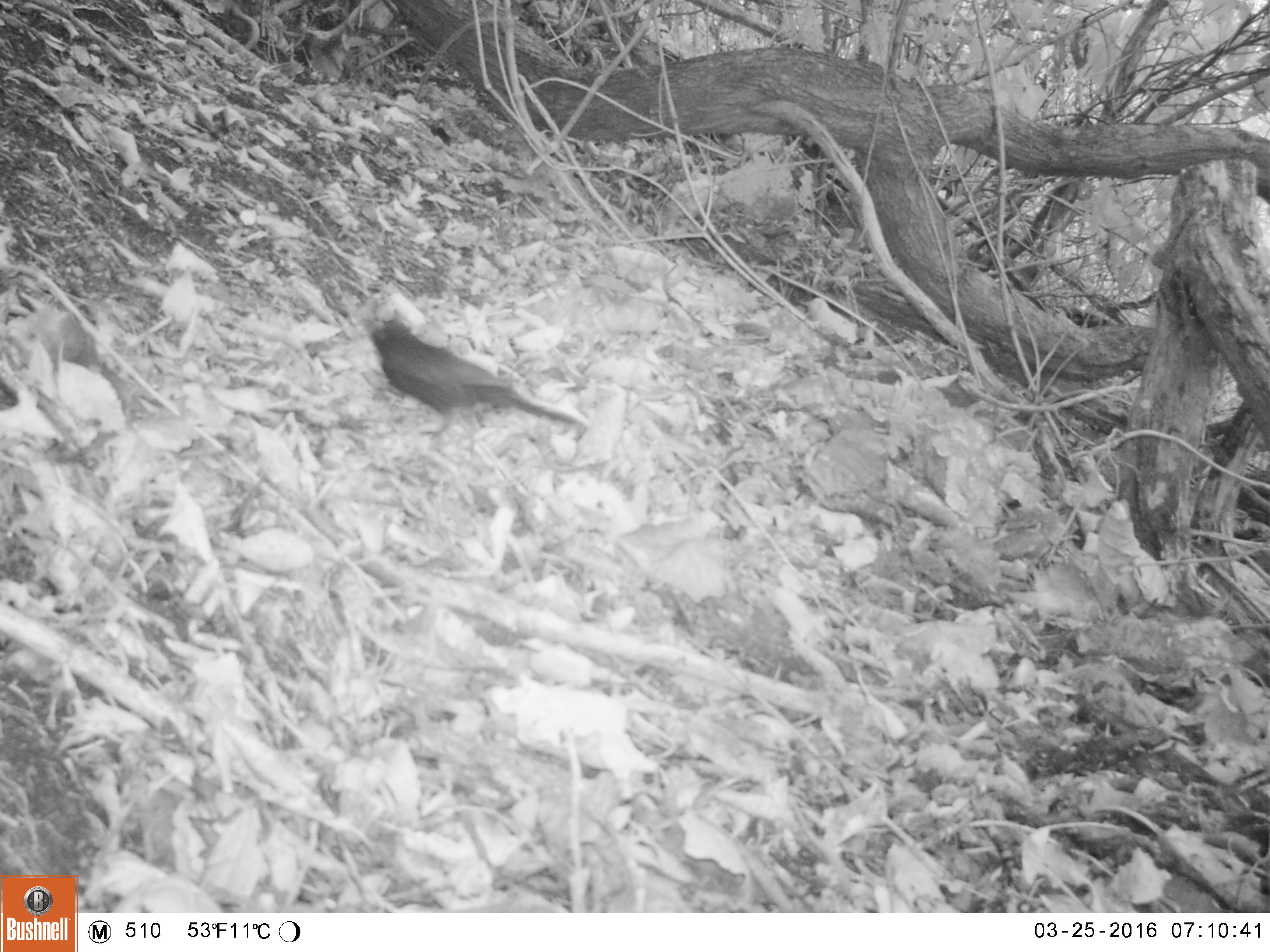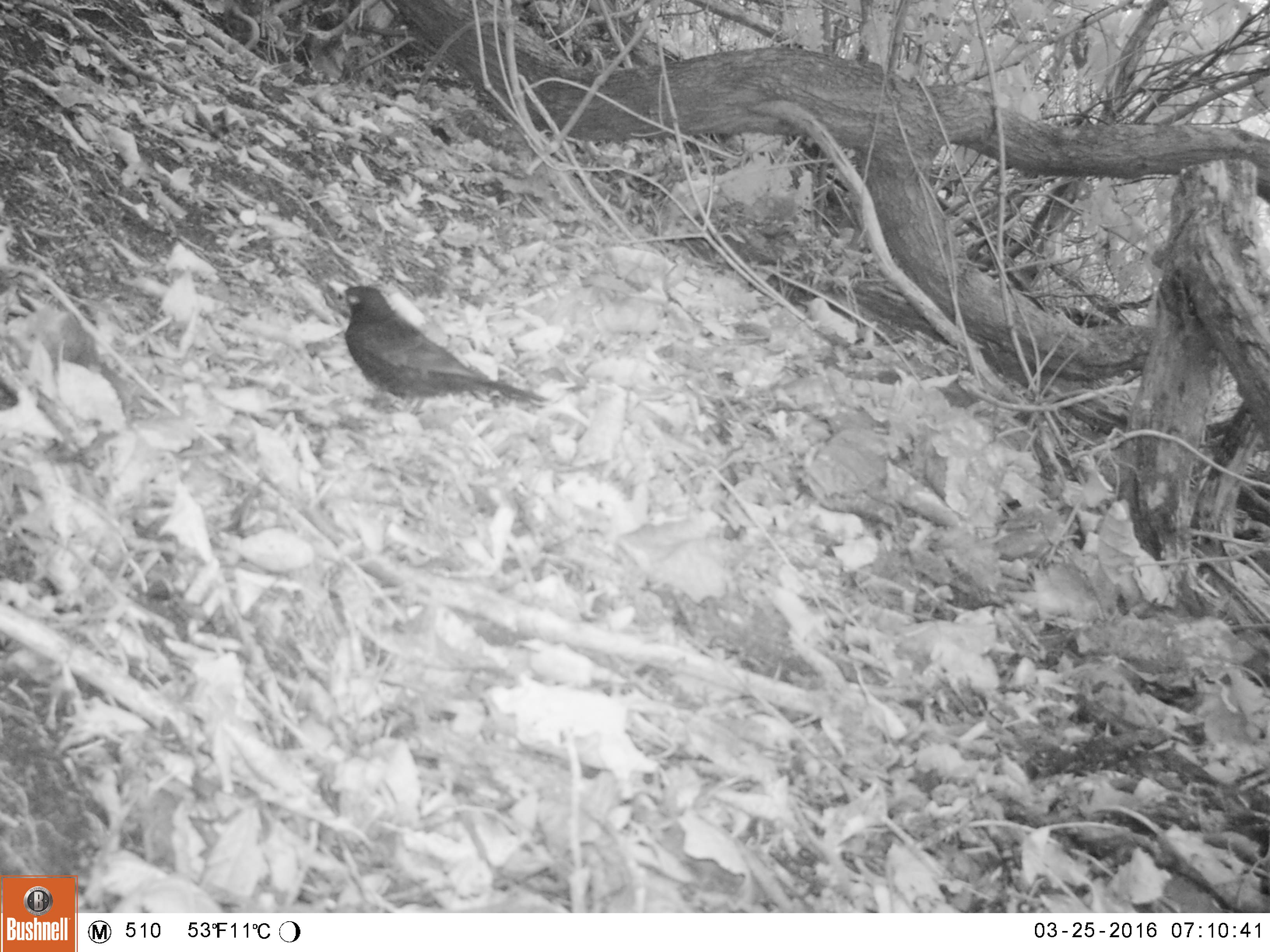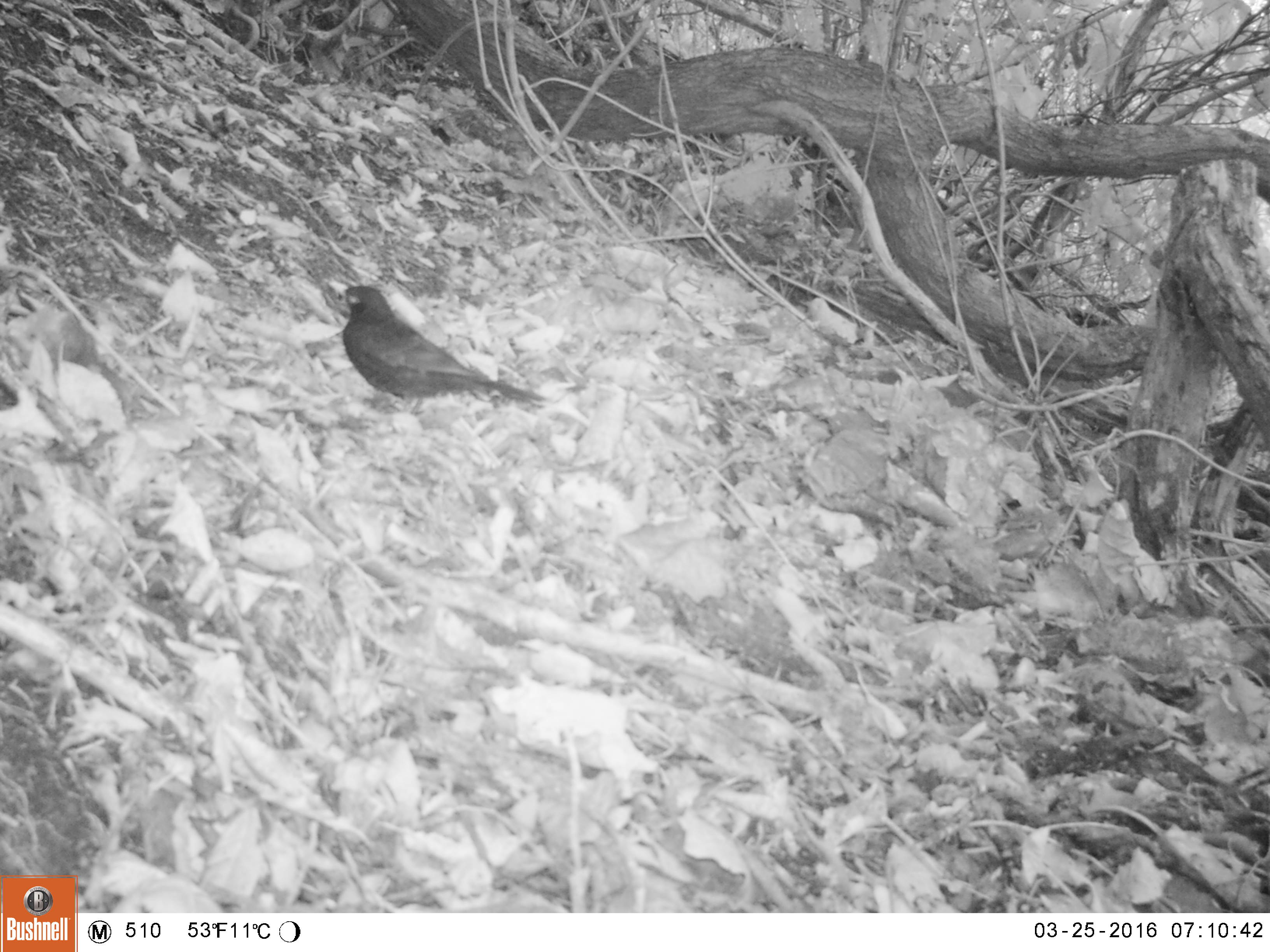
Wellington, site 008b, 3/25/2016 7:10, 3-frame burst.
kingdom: Animalia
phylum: Chordata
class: Aves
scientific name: Aves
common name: bird